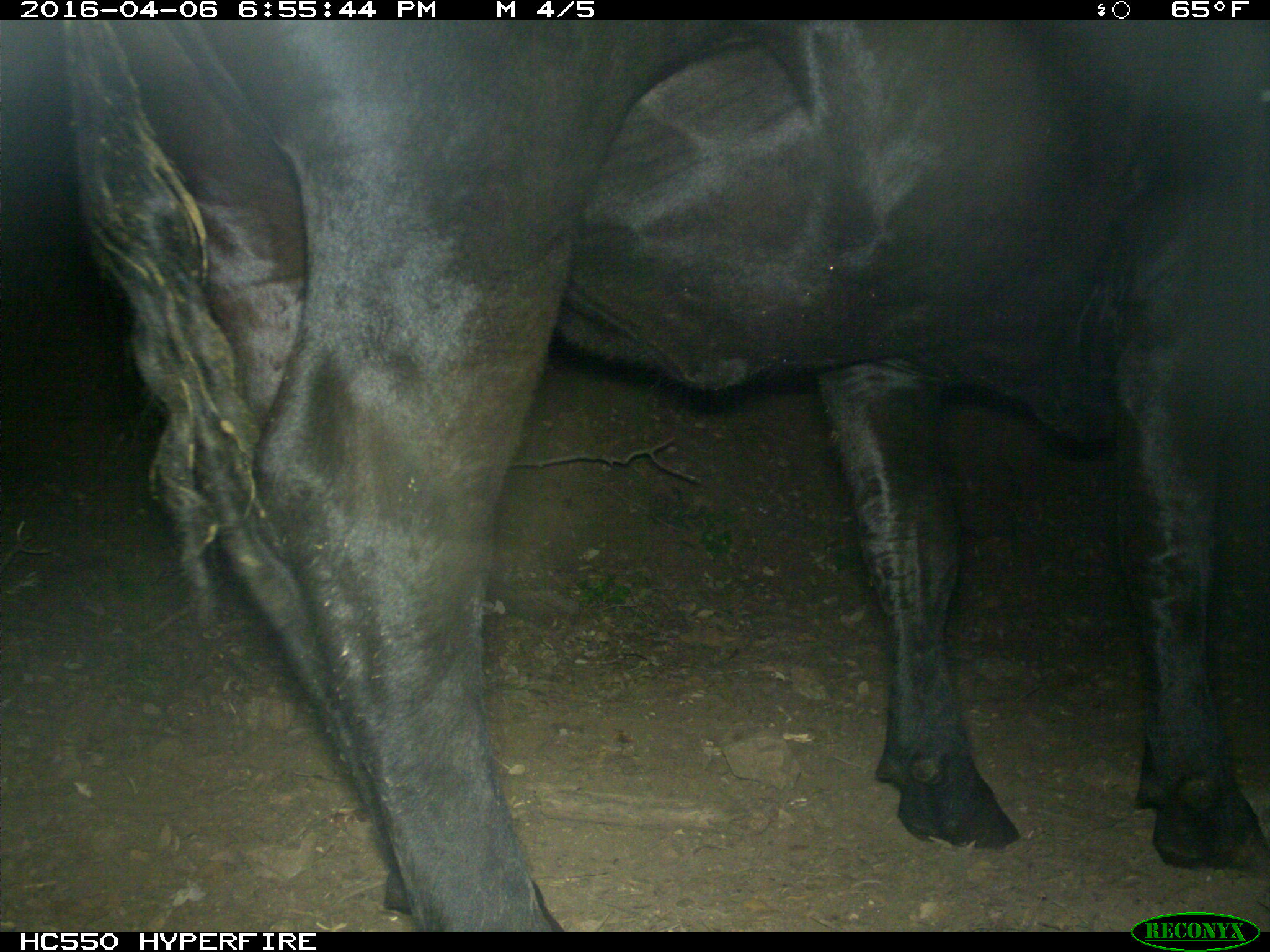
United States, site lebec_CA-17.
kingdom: Animalia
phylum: Chordata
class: Mammalia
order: Artiodactyla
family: Bovidae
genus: Bos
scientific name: Bos taurus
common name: domestic cow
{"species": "Bos taurus (domestic cow)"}